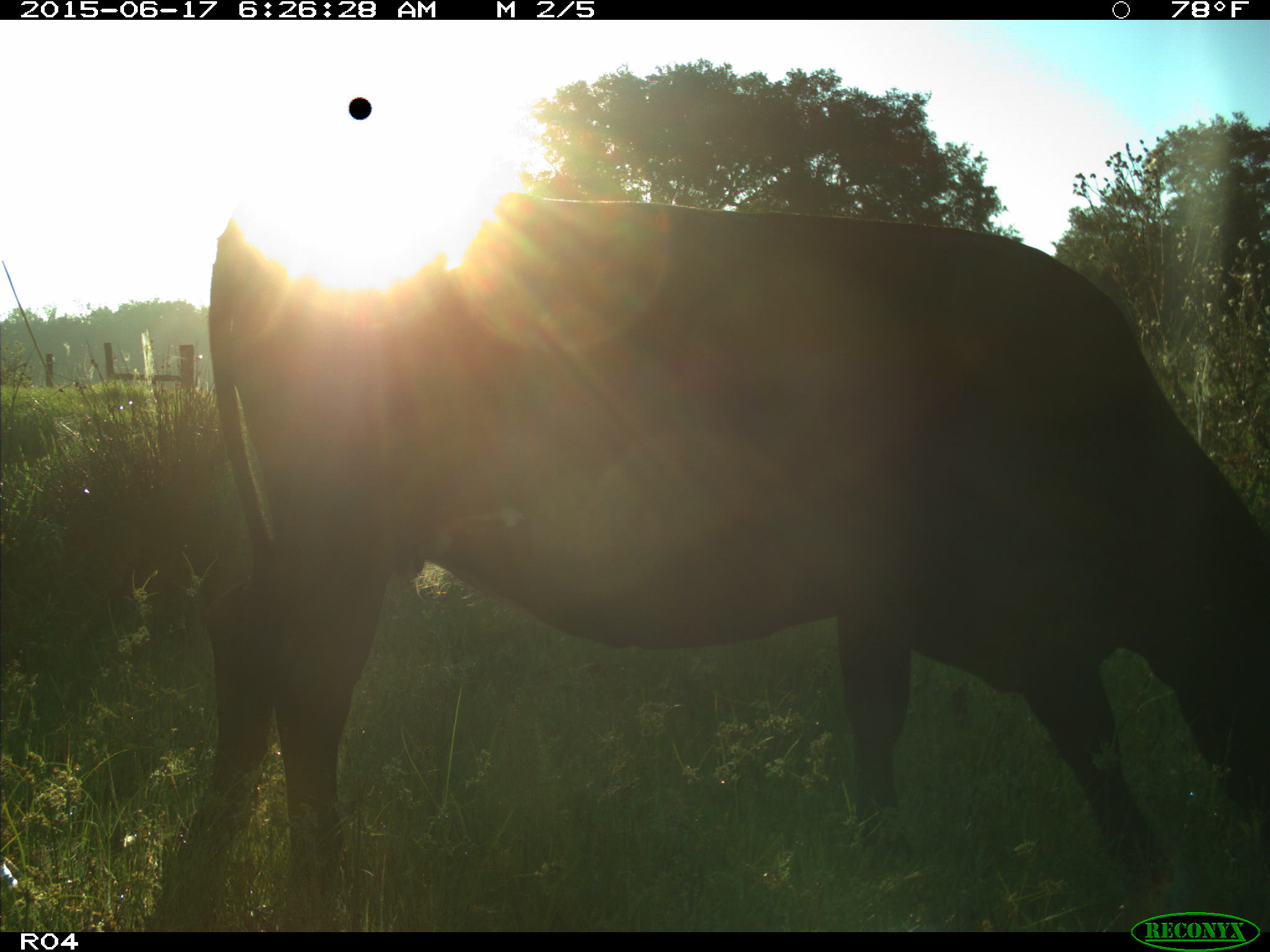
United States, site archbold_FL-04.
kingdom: Animalia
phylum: Chordata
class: Mammalia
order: Artiodactyla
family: Bovidae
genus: Bos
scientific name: Bos taurus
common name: domestic cow